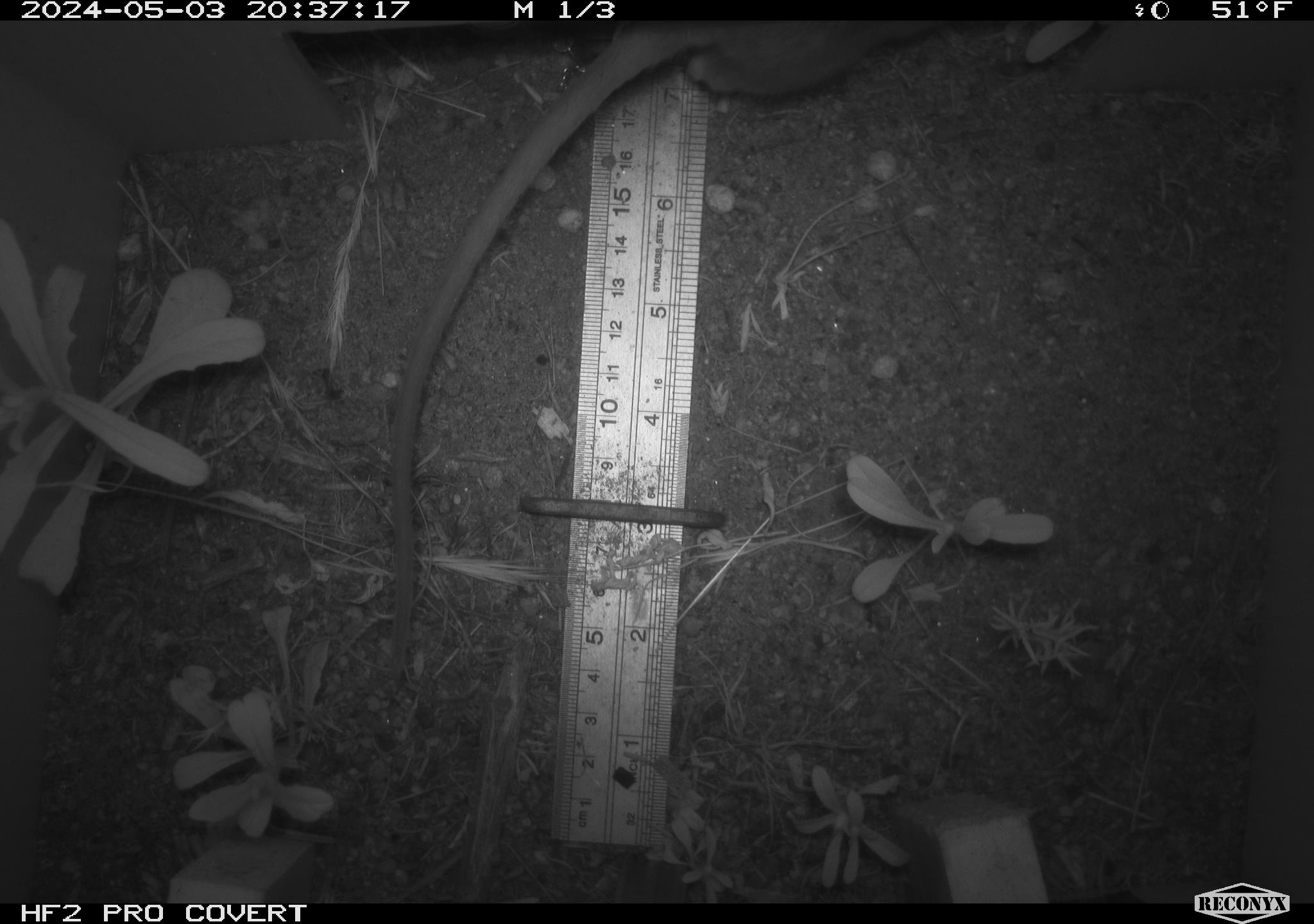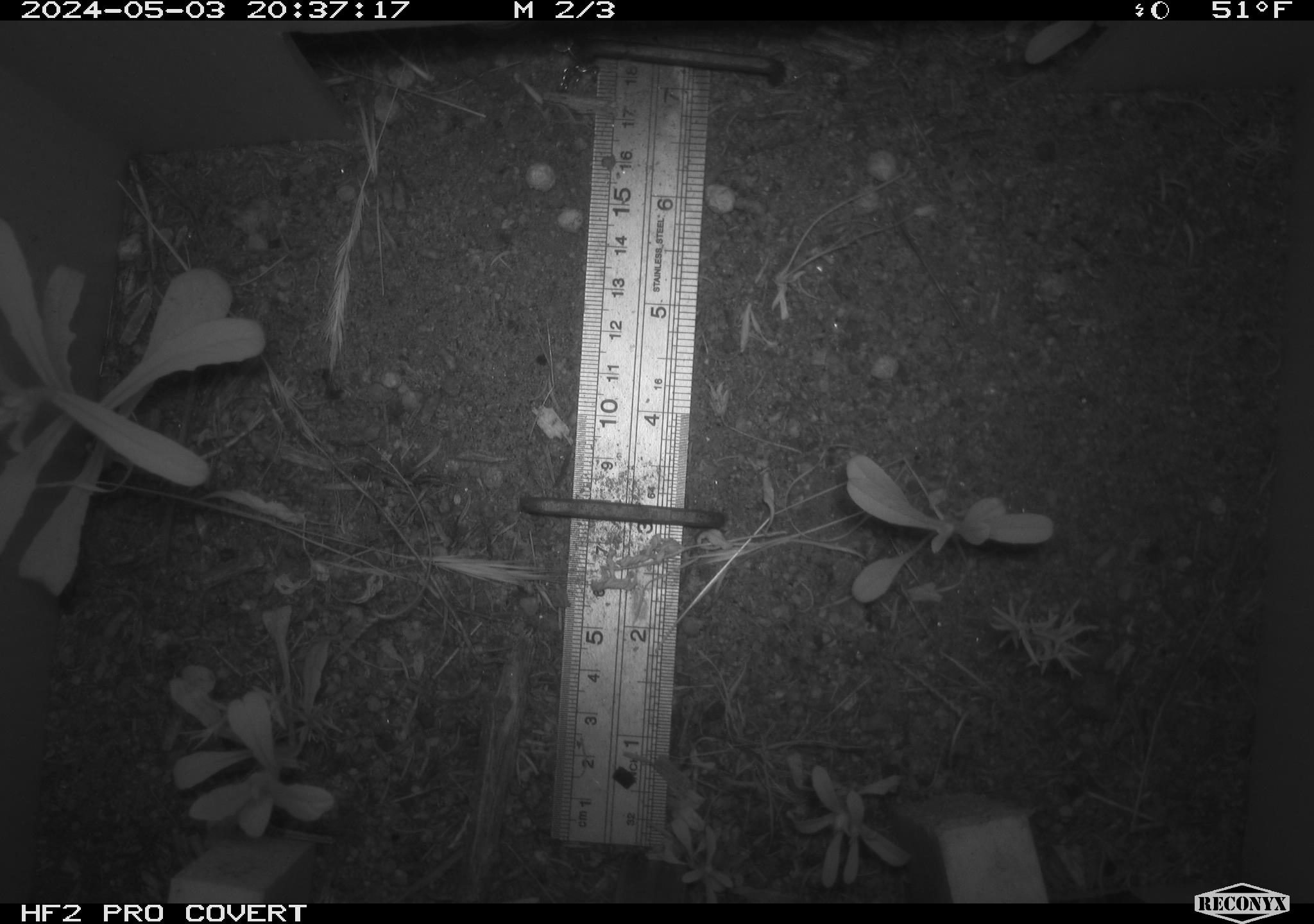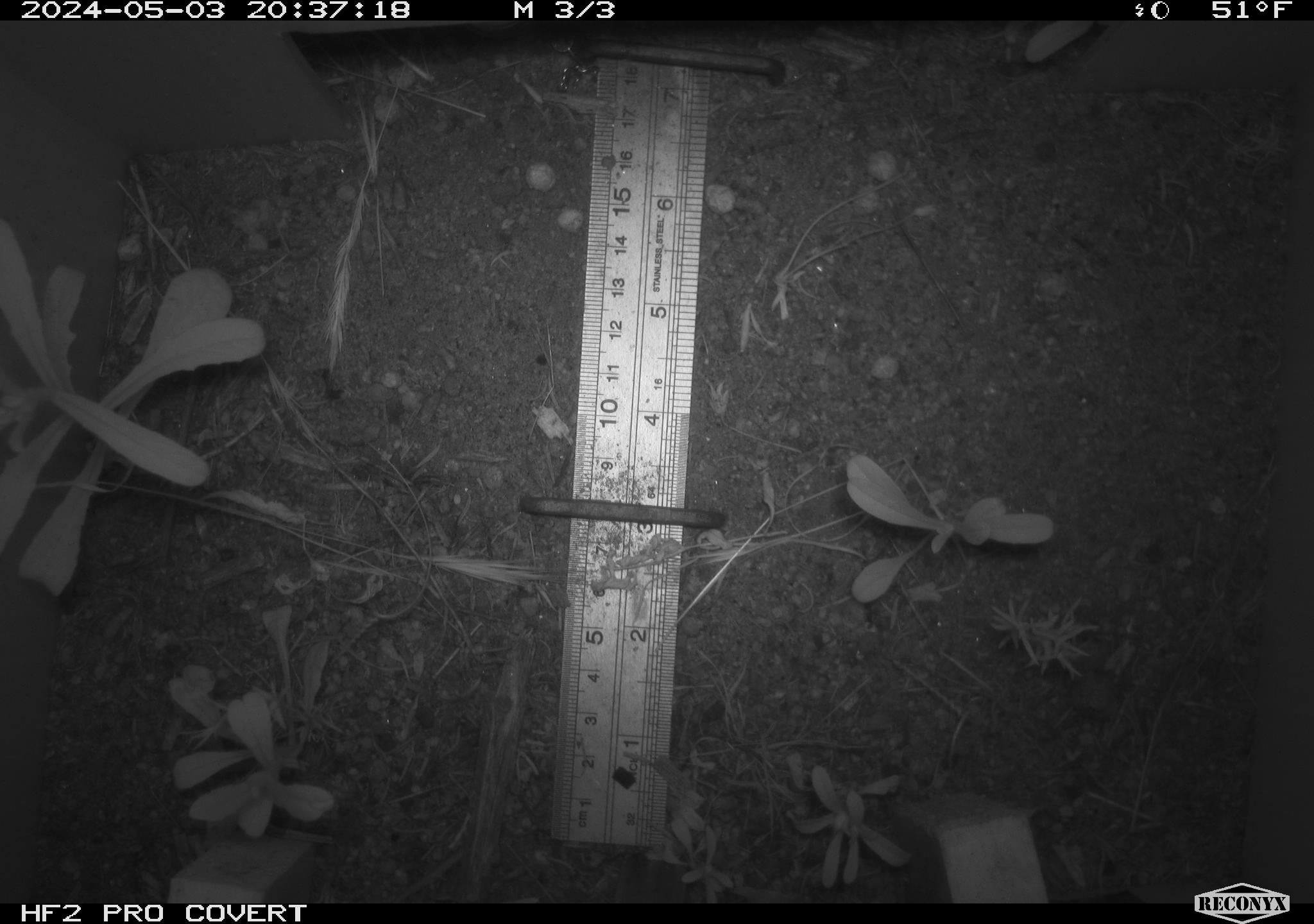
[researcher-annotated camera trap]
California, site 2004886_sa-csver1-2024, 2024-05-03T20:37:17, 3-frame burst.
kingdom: Animalia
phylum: Chordata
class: Mammalia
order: Rodentia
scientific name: Rodentia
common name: rodent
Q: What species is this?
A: Rodent (Rodentia).